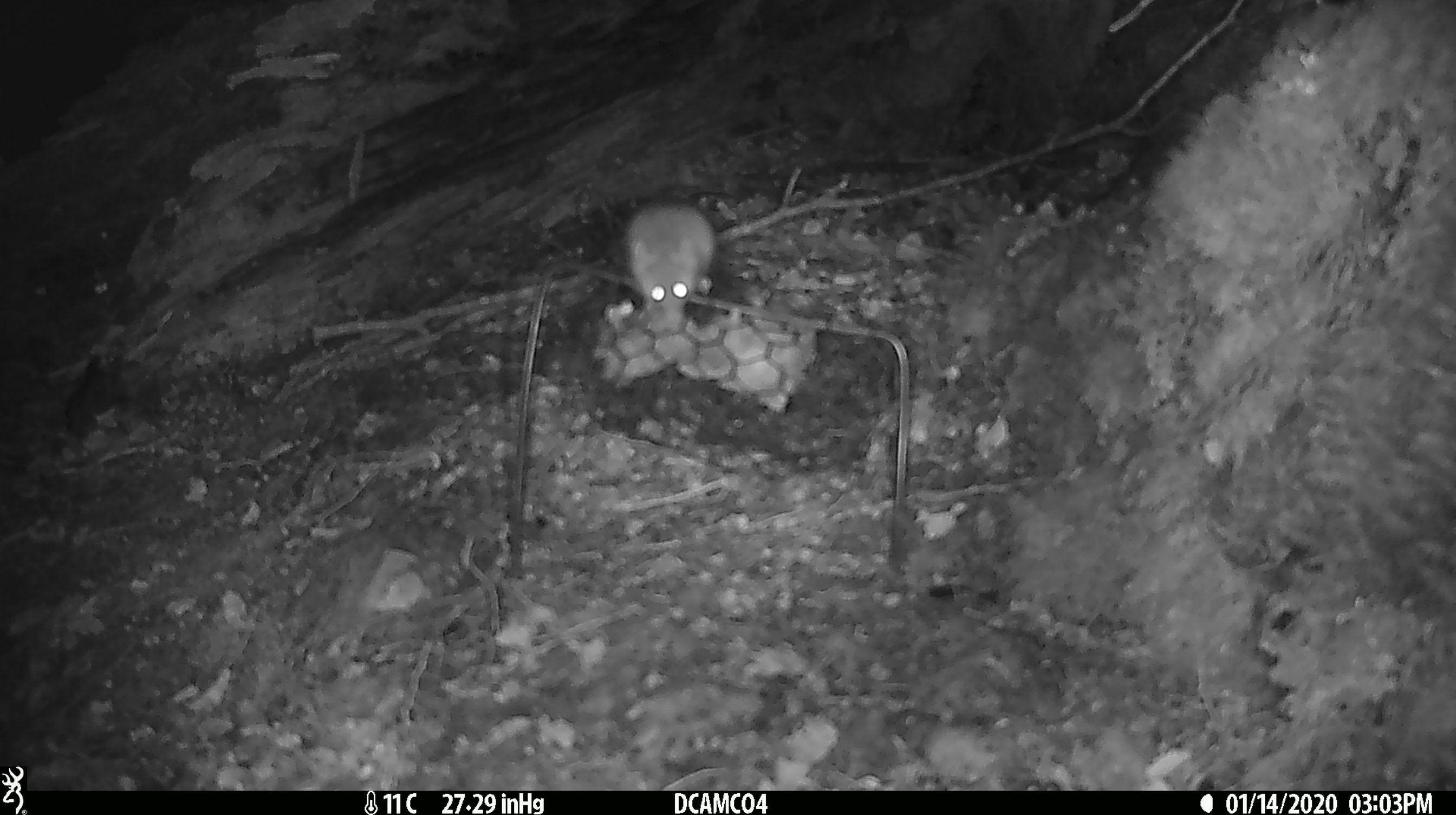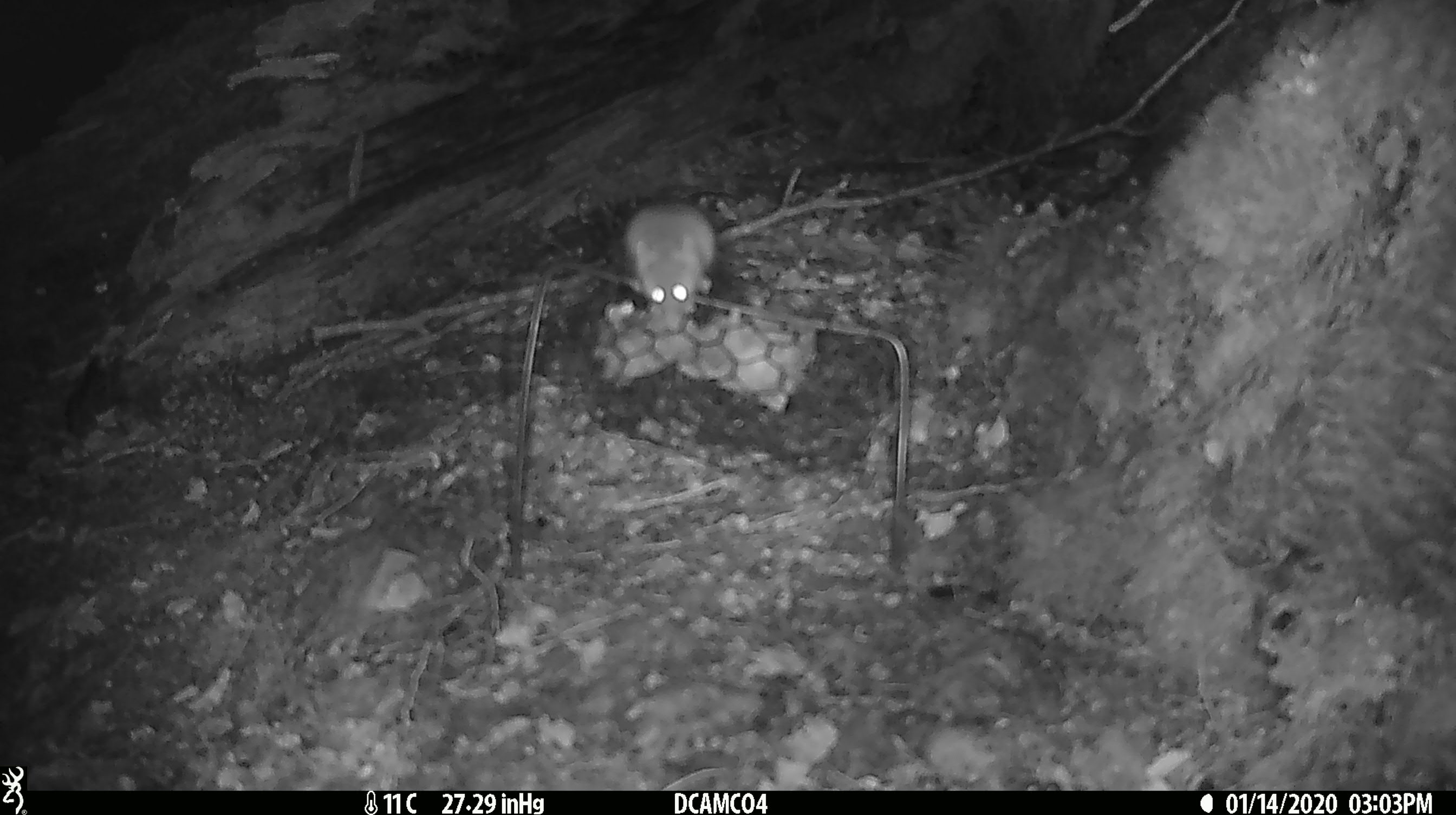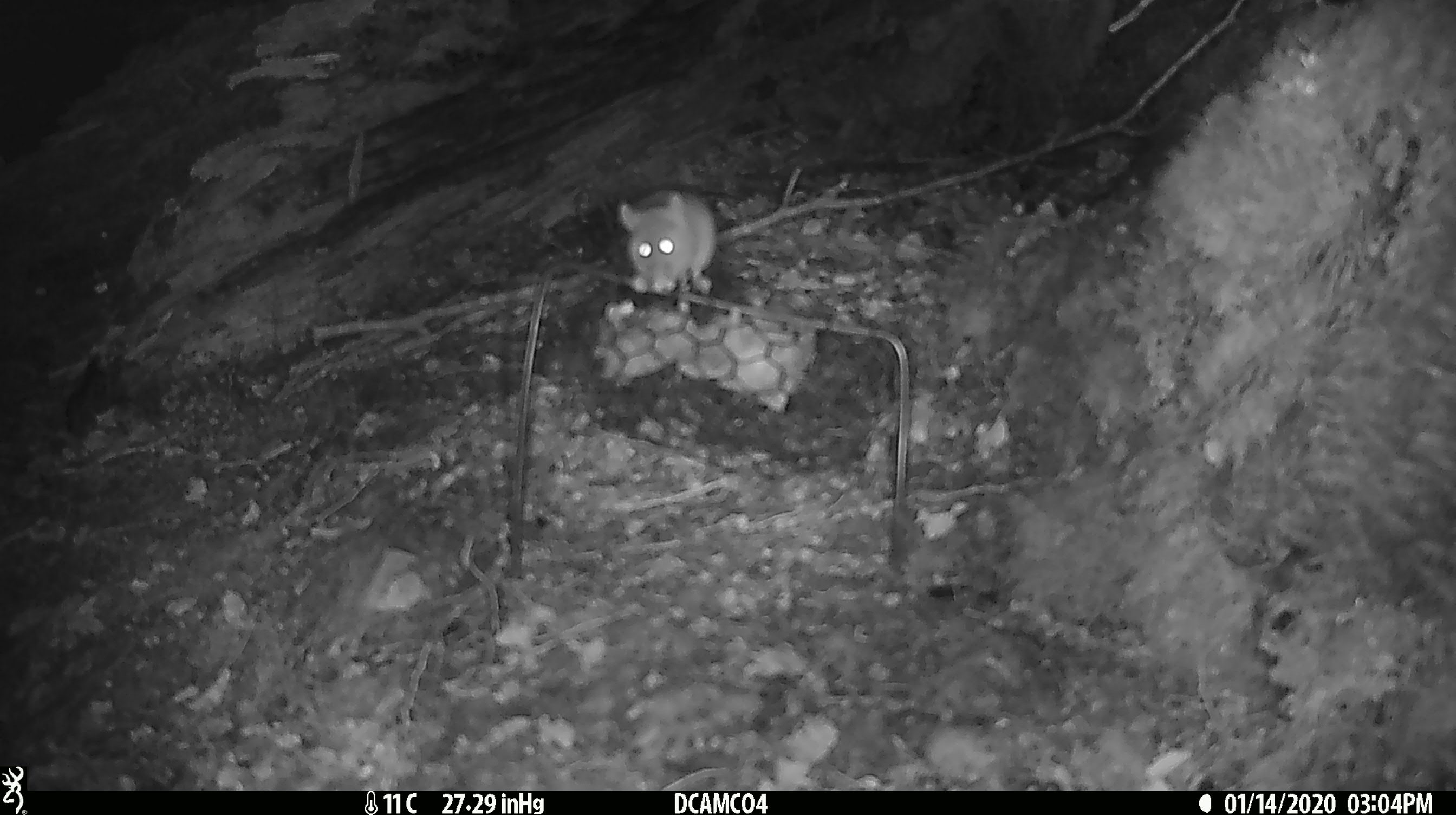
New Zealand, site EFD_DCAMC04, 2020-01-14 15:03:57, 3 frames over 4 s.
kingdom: Animalia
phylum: Chordata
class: Mammalia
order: Rodentia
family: Muridae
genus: Mus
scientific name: Mus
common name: mouse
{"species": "mouse (Mus)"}